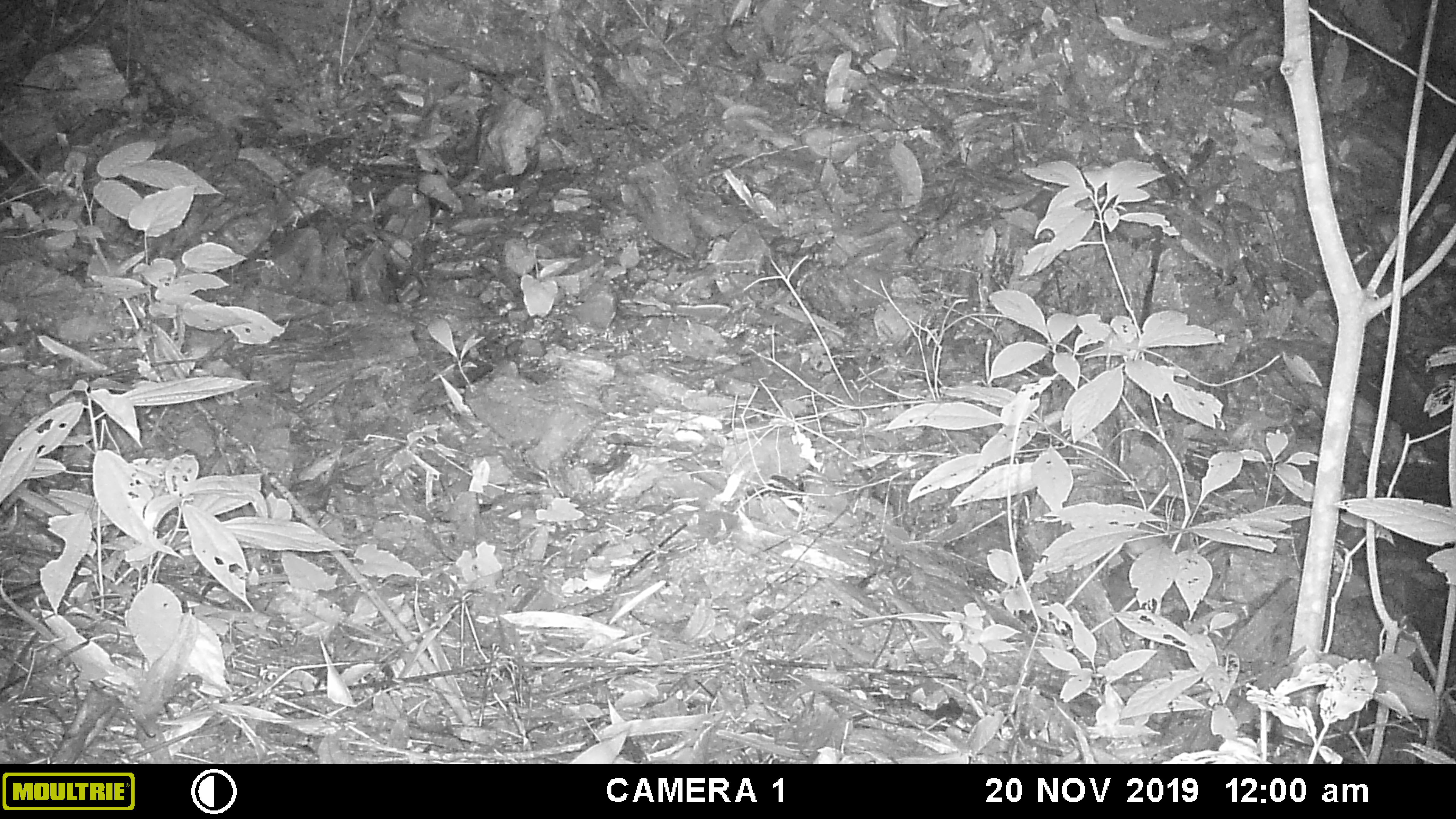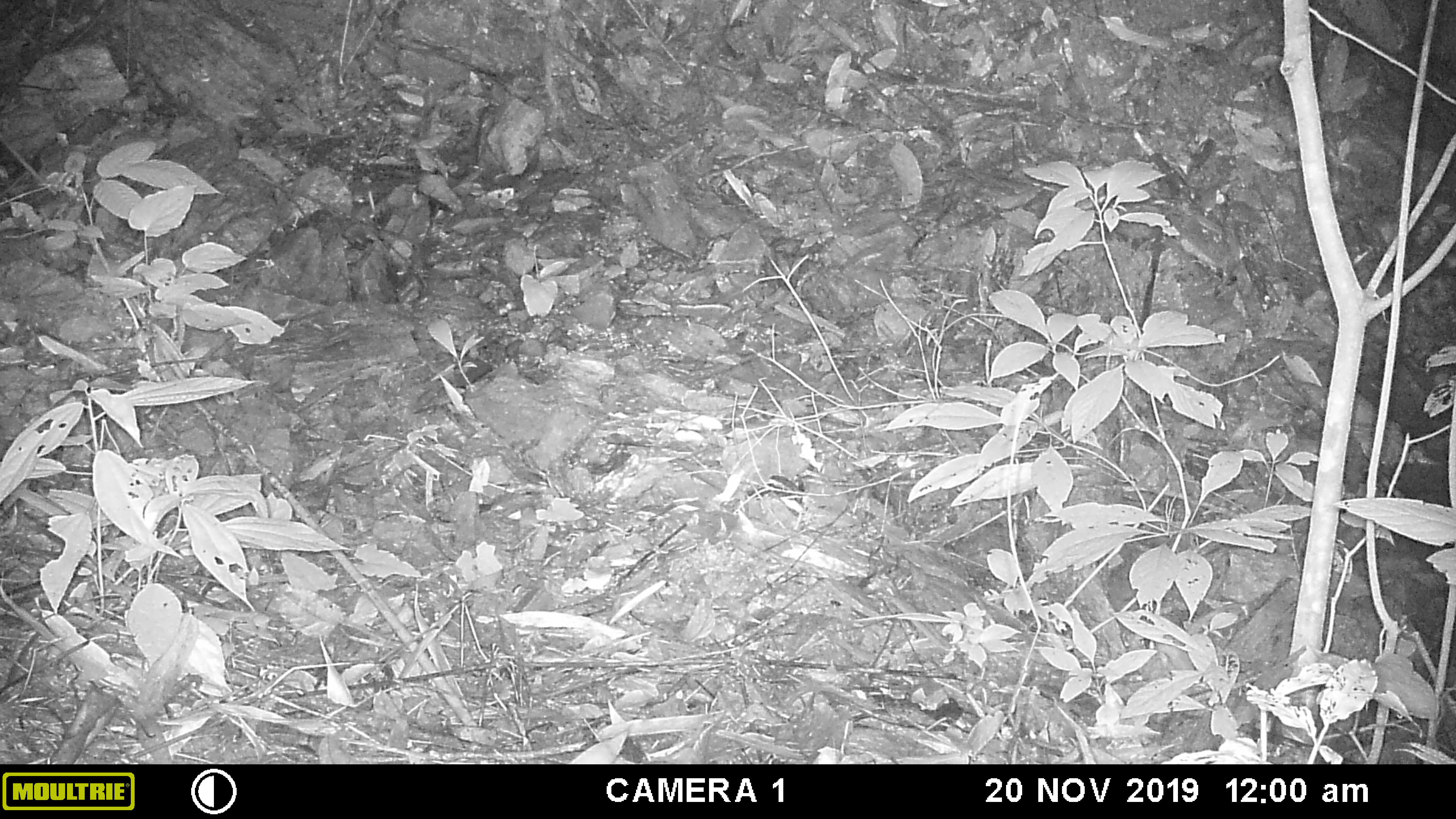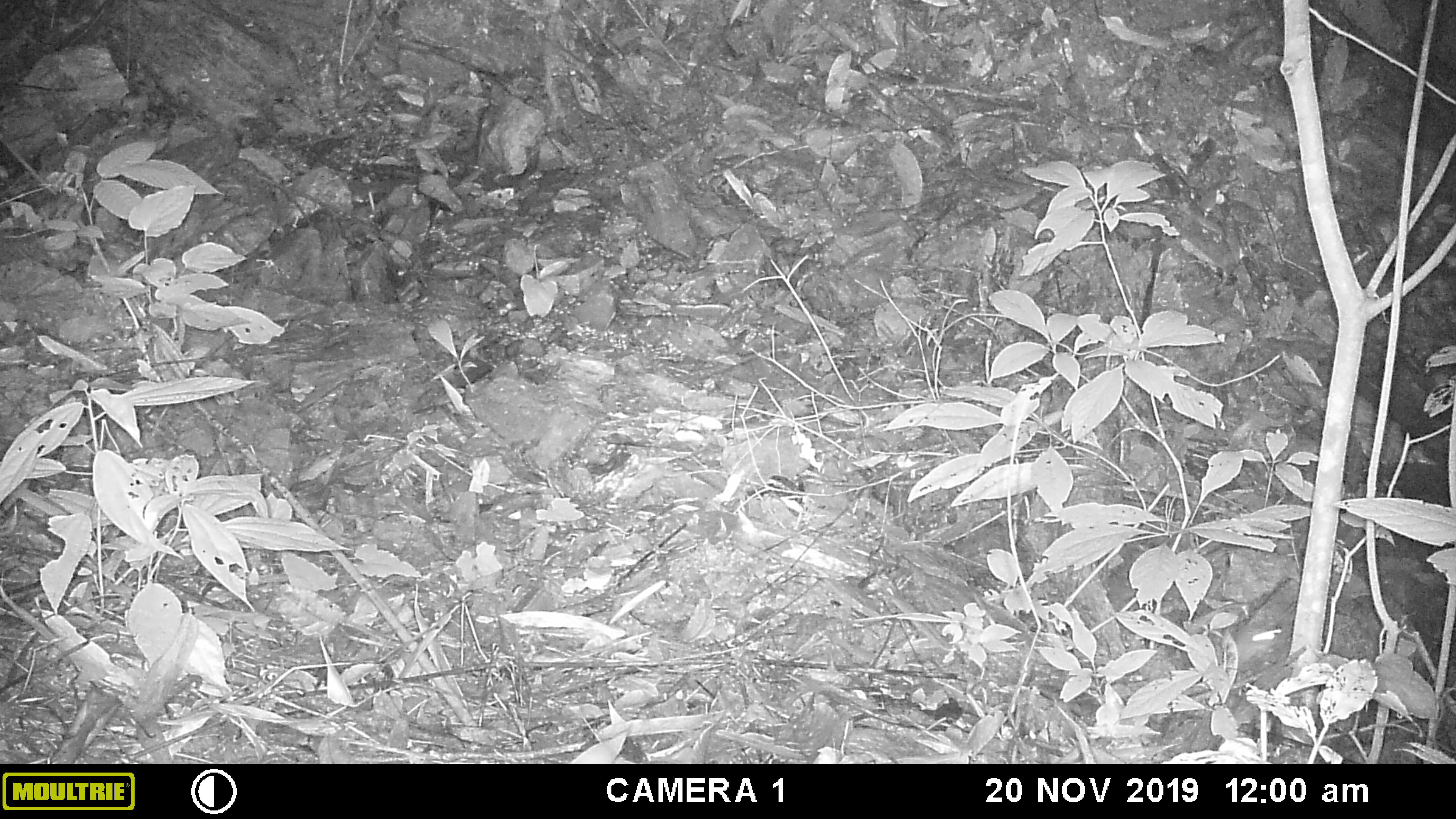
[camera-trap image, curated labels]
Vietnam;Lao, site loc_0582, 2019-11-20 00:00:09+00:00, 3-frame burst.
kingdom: Animalia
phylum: Chordata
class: Mammalia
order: Rodentia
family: Muridae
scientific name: Muridae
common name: old-world mice and rats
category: unidentified murid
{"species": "unidentified murid (old-world mice and rats) (Muridae)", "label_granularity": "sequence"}